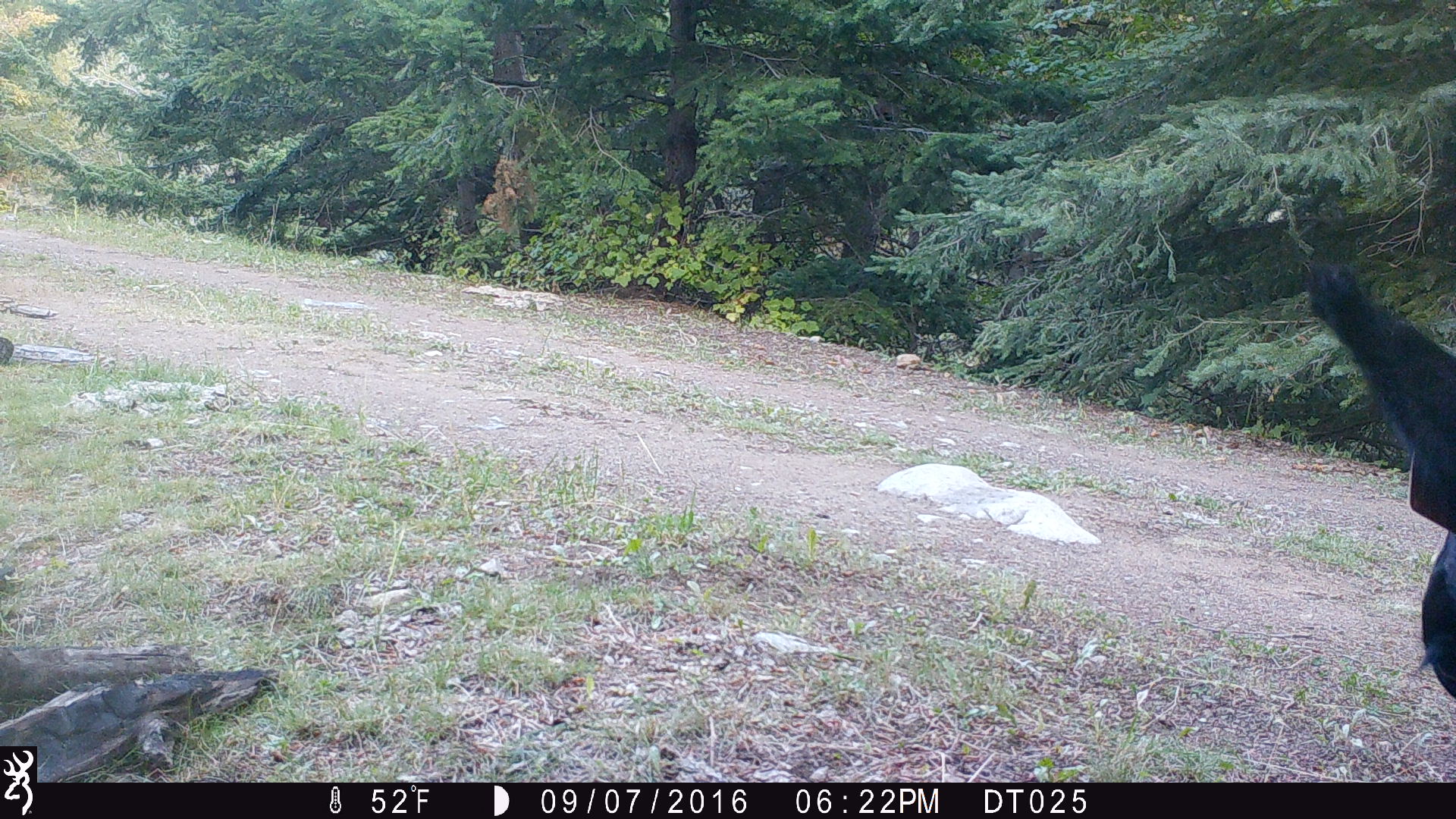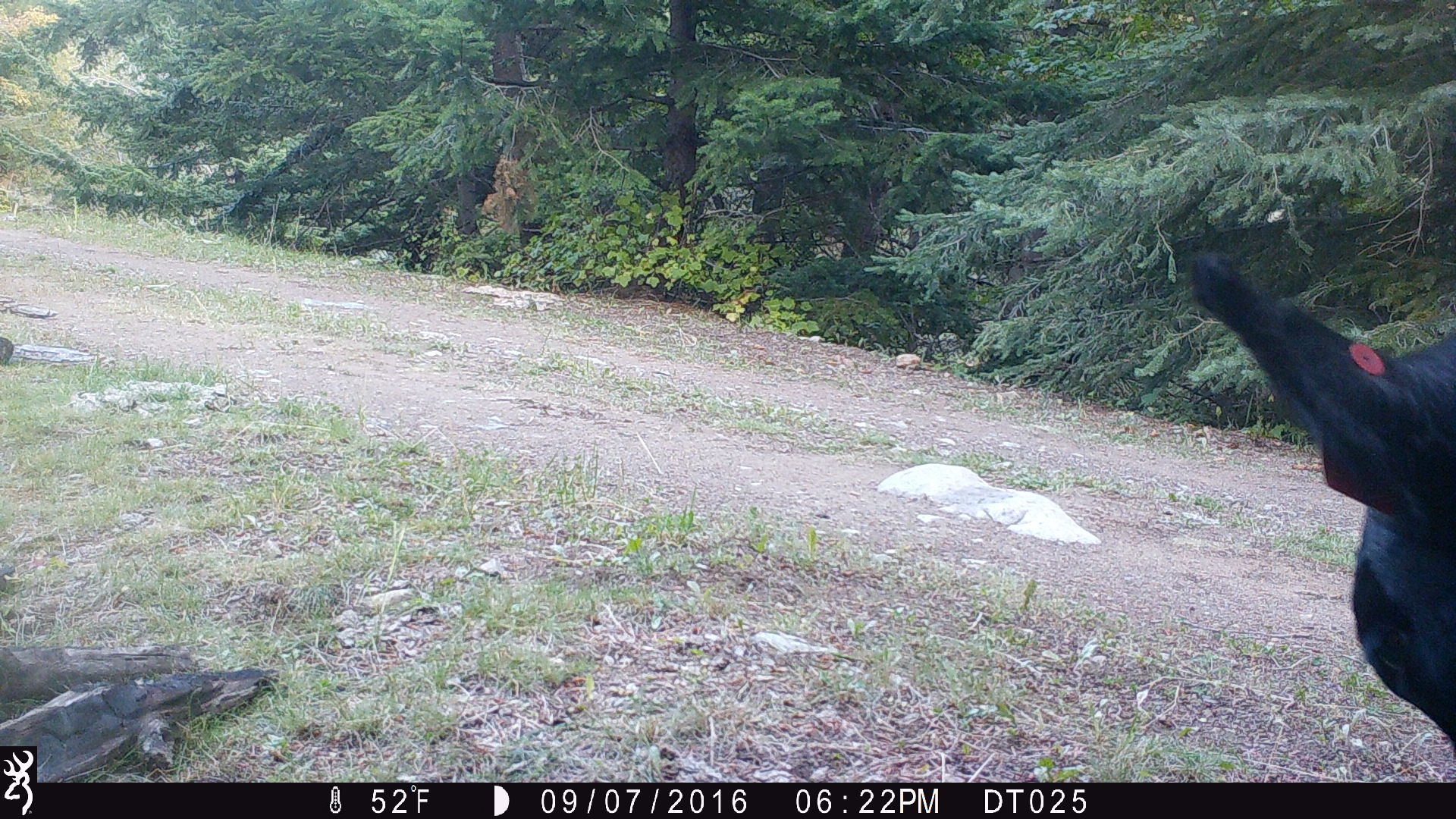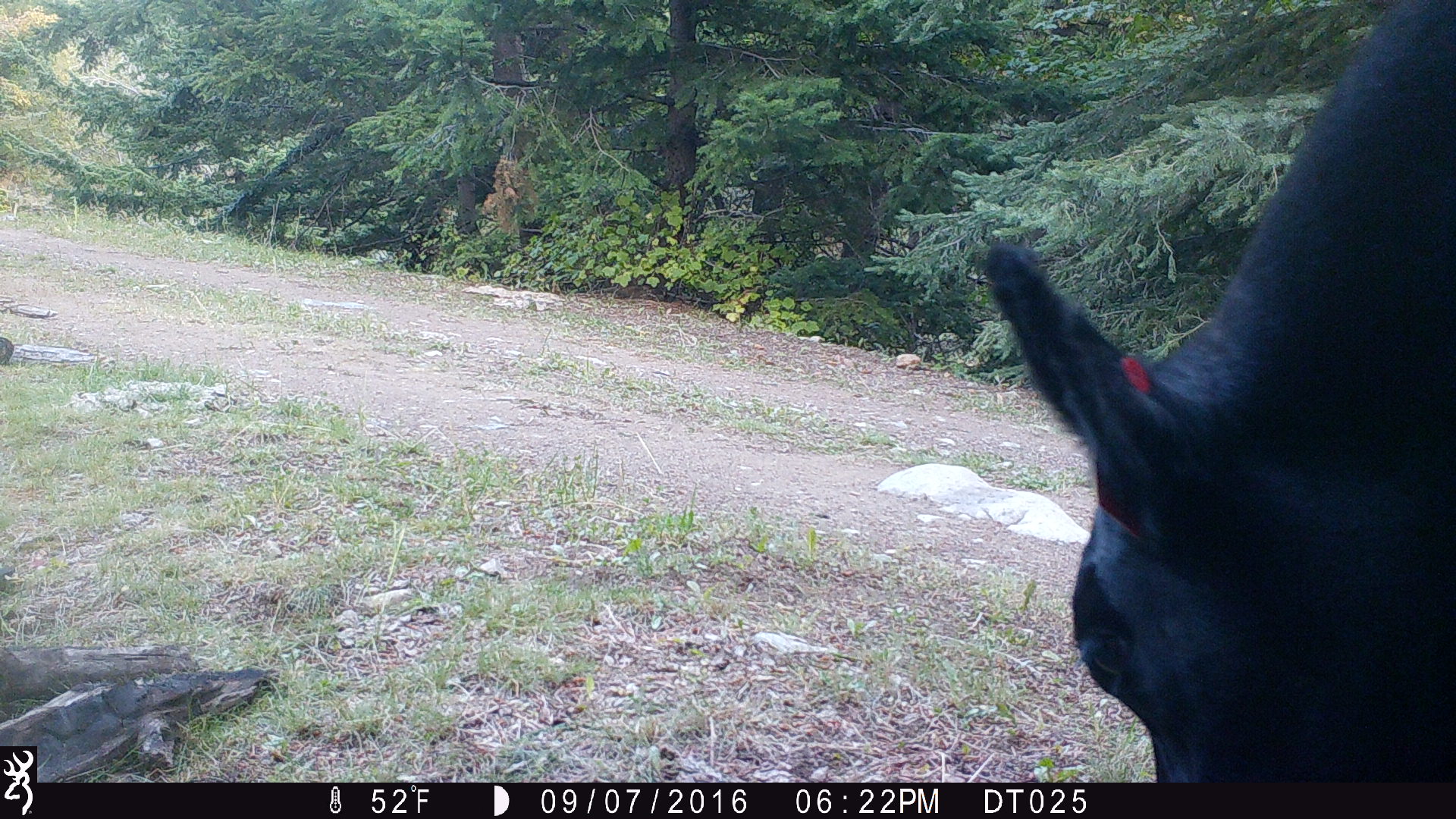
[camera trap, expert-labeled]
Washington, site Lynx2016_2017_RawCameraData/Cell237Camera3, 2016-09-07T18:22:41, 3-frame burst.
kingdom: Animalia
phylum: Chordata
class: Mammalia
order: Artiodactyla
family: Bovidae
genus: Bos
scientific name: Bos taurus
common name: domestic cattle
Domestic cattle (Bos taurus). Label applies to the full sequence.